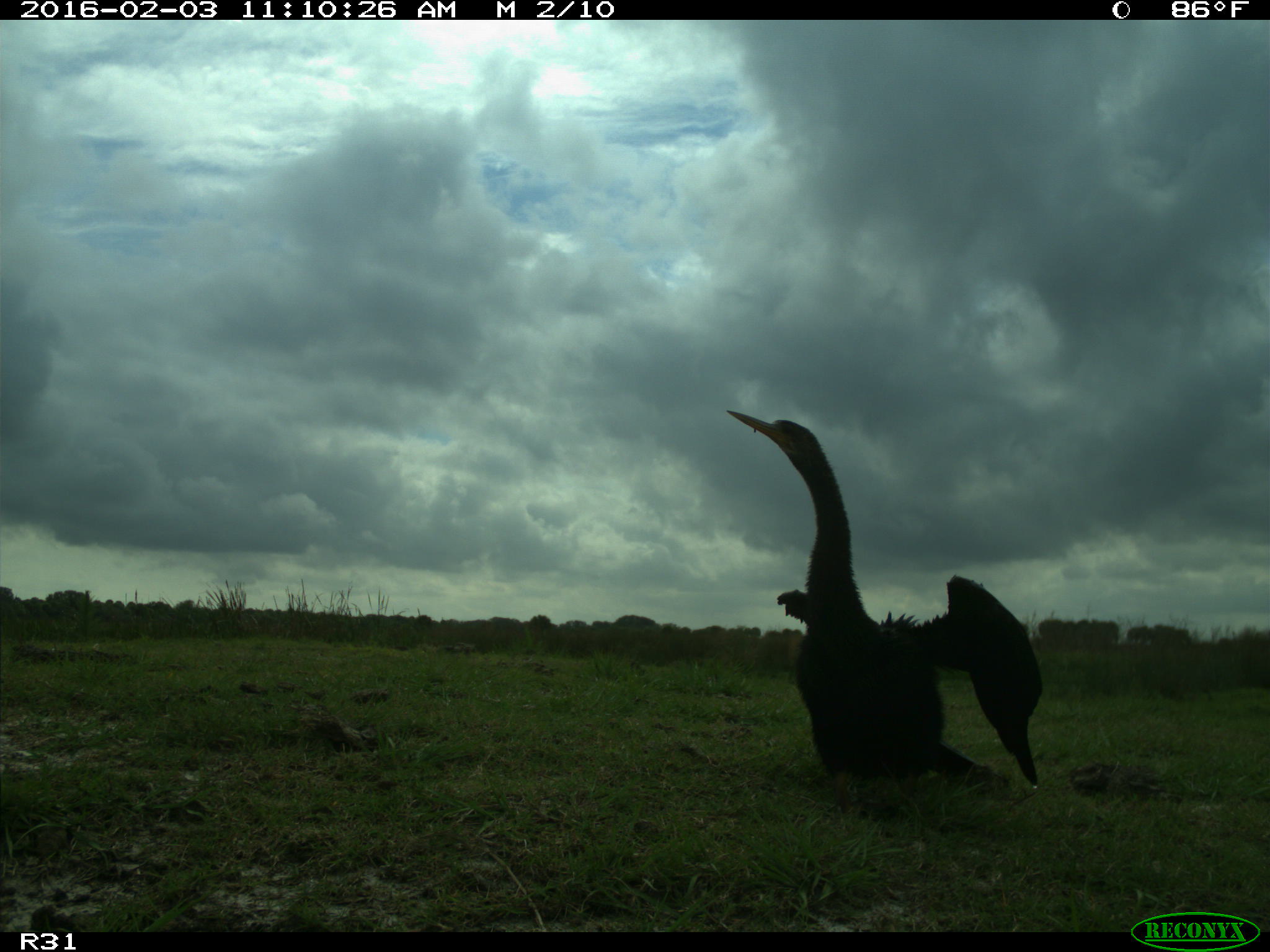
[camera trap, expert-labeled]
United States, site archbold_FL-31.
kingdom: Animalia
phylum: Chordata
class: Aves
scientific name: Aves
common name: birds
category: unidentified bird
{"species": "unidentified bird (birds) (Aves)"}